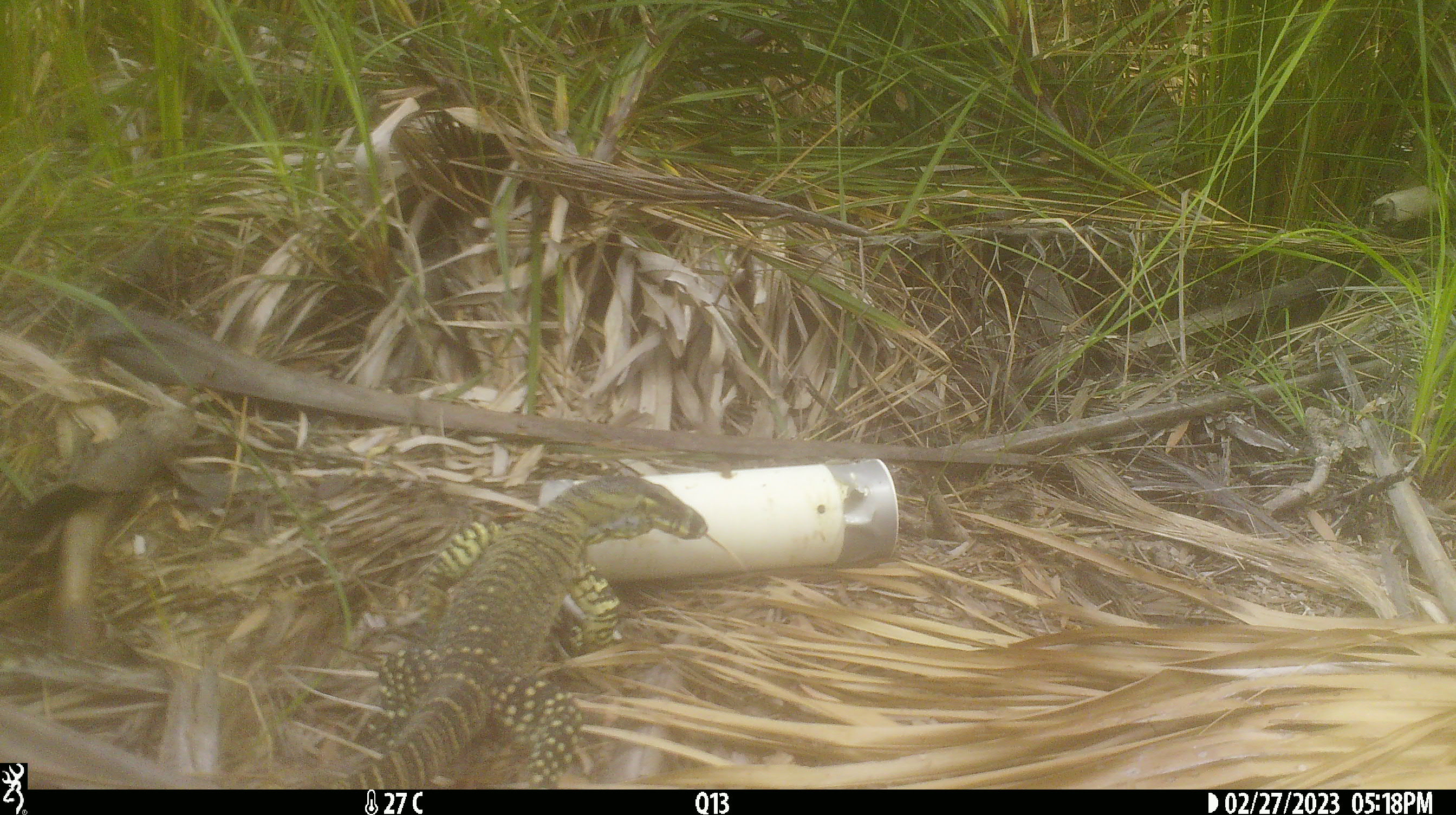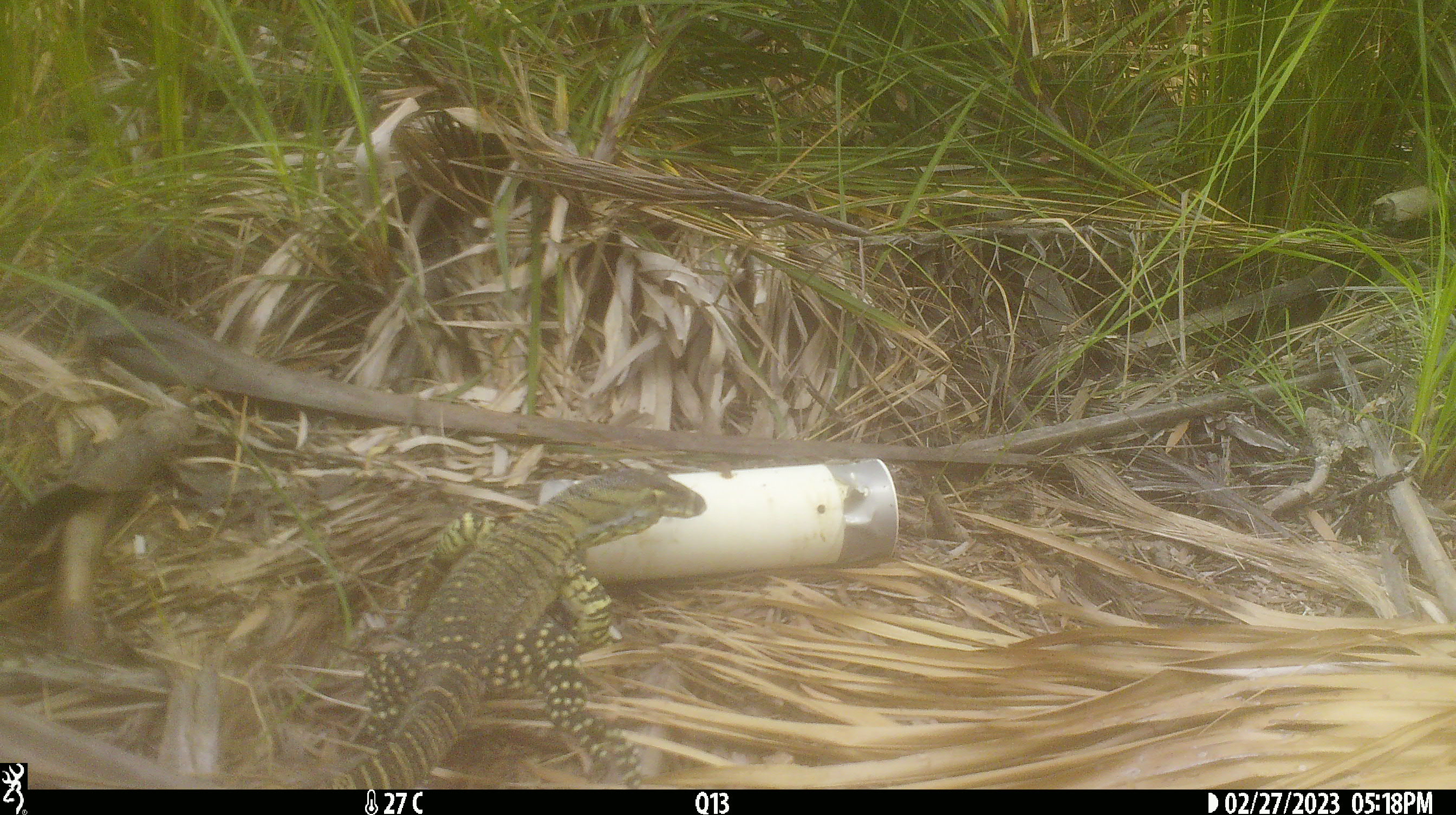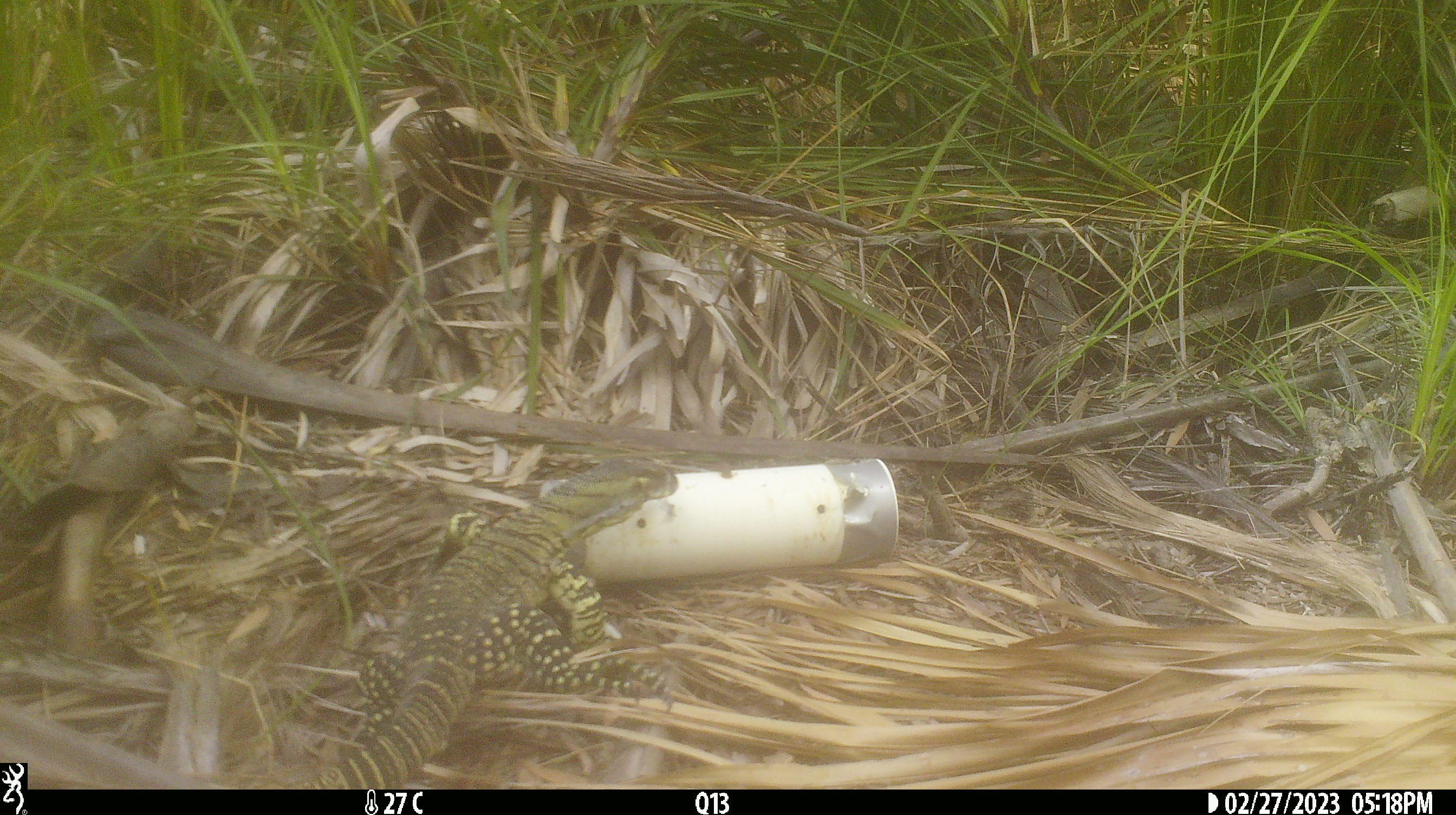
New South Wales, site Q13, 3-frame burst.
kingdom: Animalia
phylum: Chordata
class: Reptilia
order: Squamata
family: Varanidae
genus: Varanus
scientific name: Varanus varius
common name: lace monitor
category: goanna